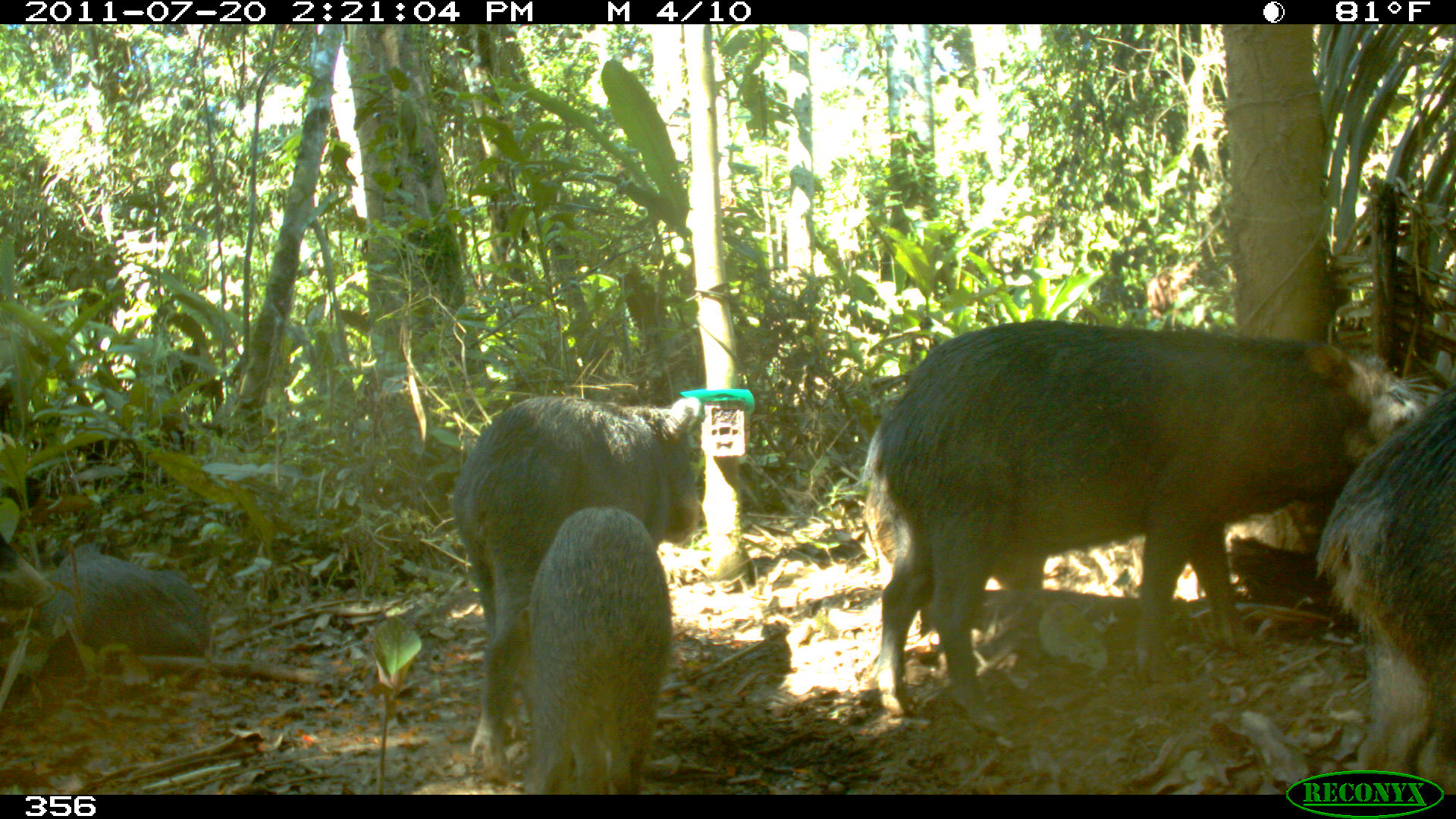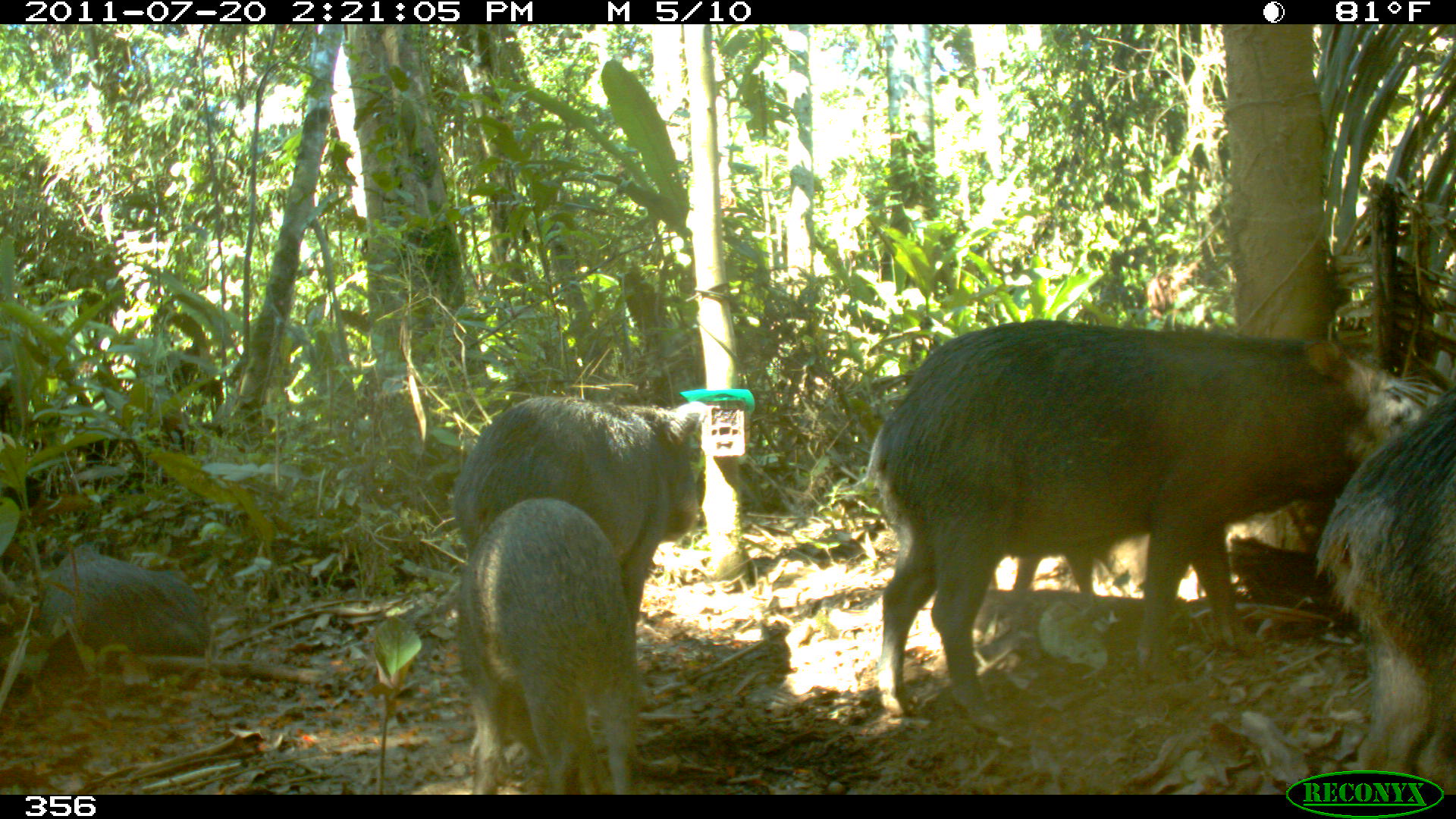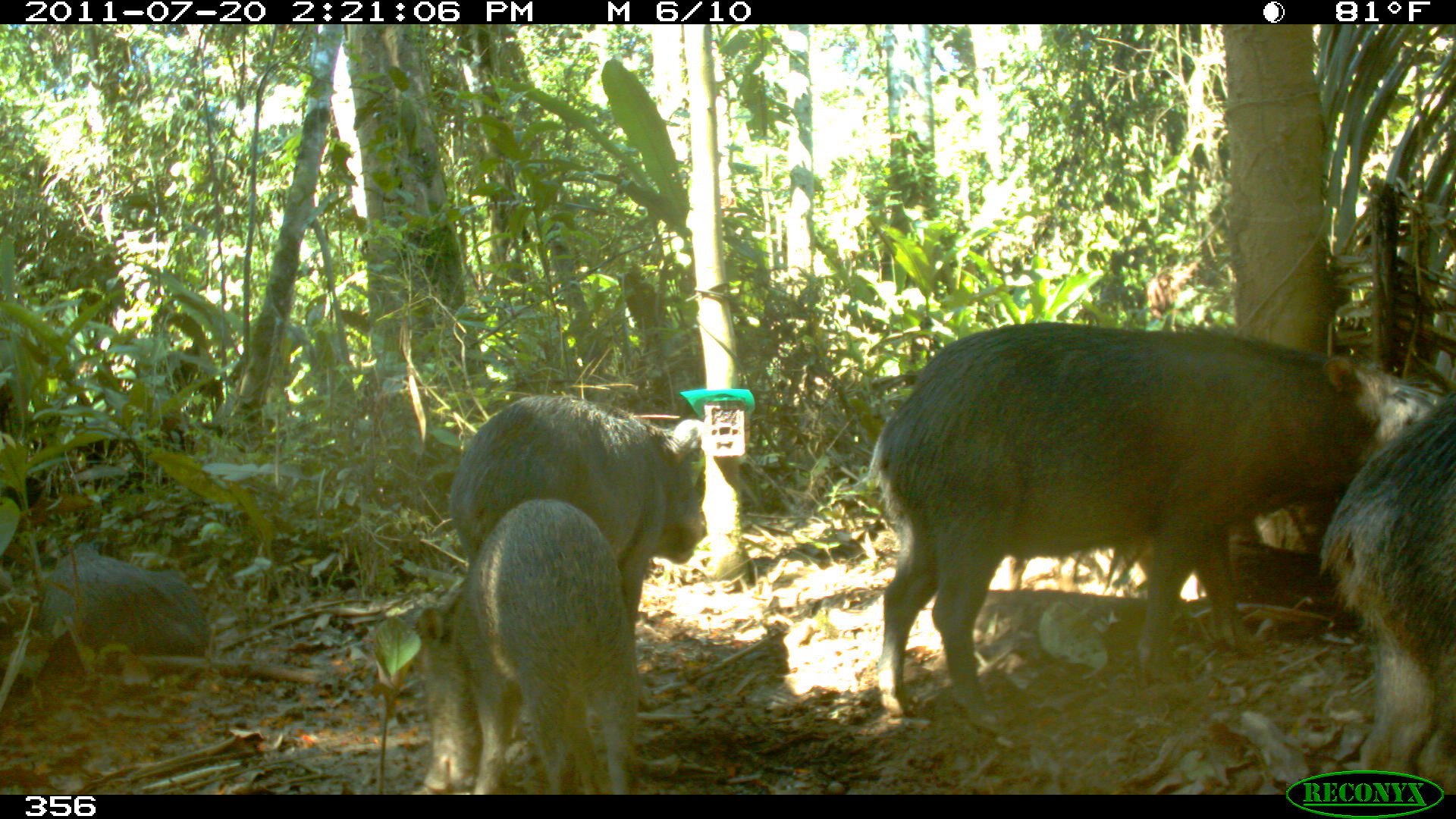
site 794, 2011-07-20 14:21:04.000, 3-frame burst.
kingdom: Animalia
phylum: Chordata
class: Mammalia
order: Artiodactyla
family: Tayassuidae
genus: Tayassu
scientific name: Tayassu pecari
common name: white-lipped peccary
Tayassu pecari (white-lipped peccary).